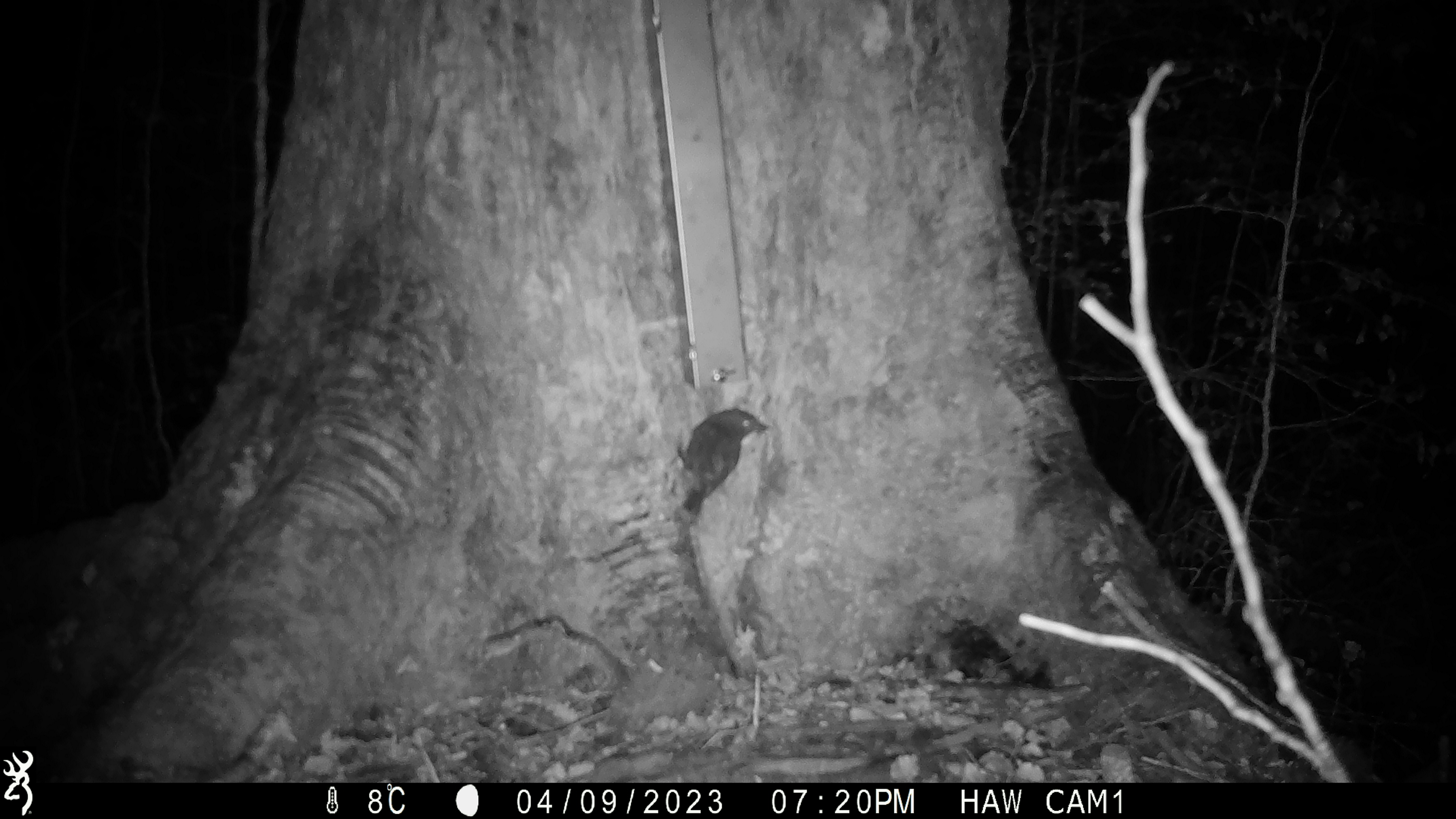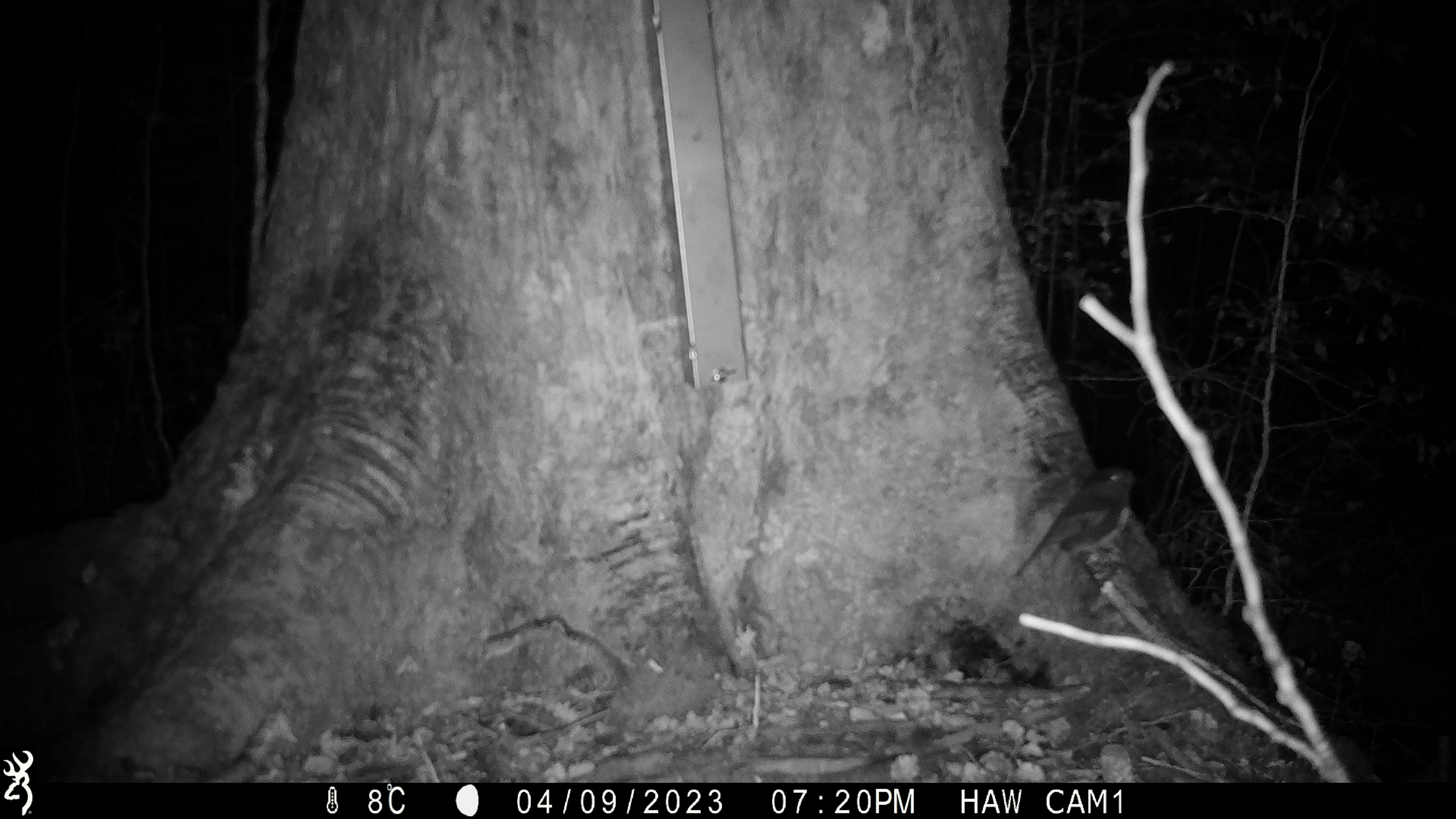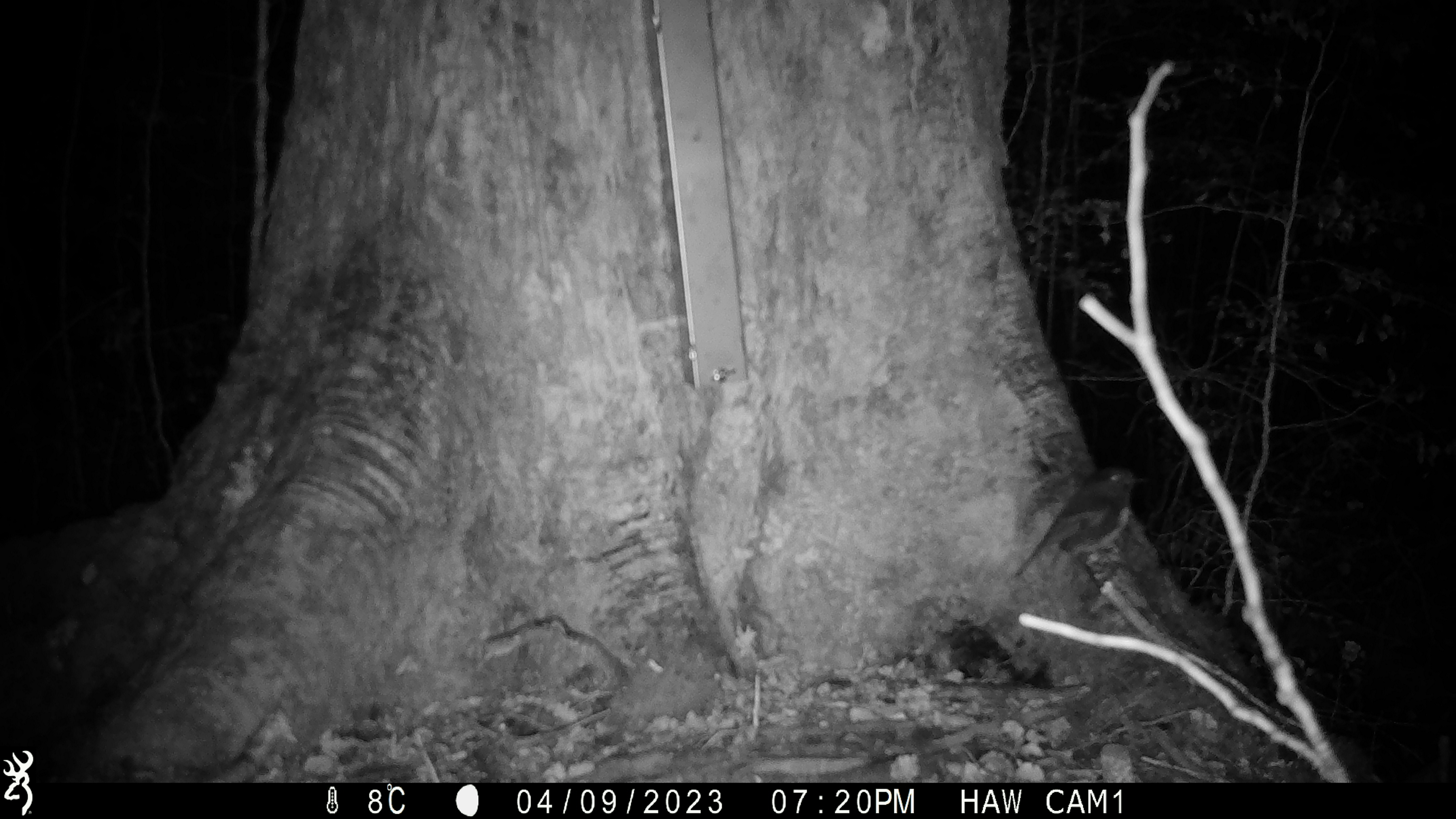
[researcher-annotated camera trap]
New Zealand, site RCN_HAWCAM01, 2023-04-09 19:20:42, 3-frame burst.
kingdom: Animalia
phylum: Chordata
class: Aves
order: Passeriformes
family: Petroicidae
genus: Petroica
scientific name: Petroica australis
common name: new zealand robin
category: robin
Robin (new zealand robin) (Petroica australis).